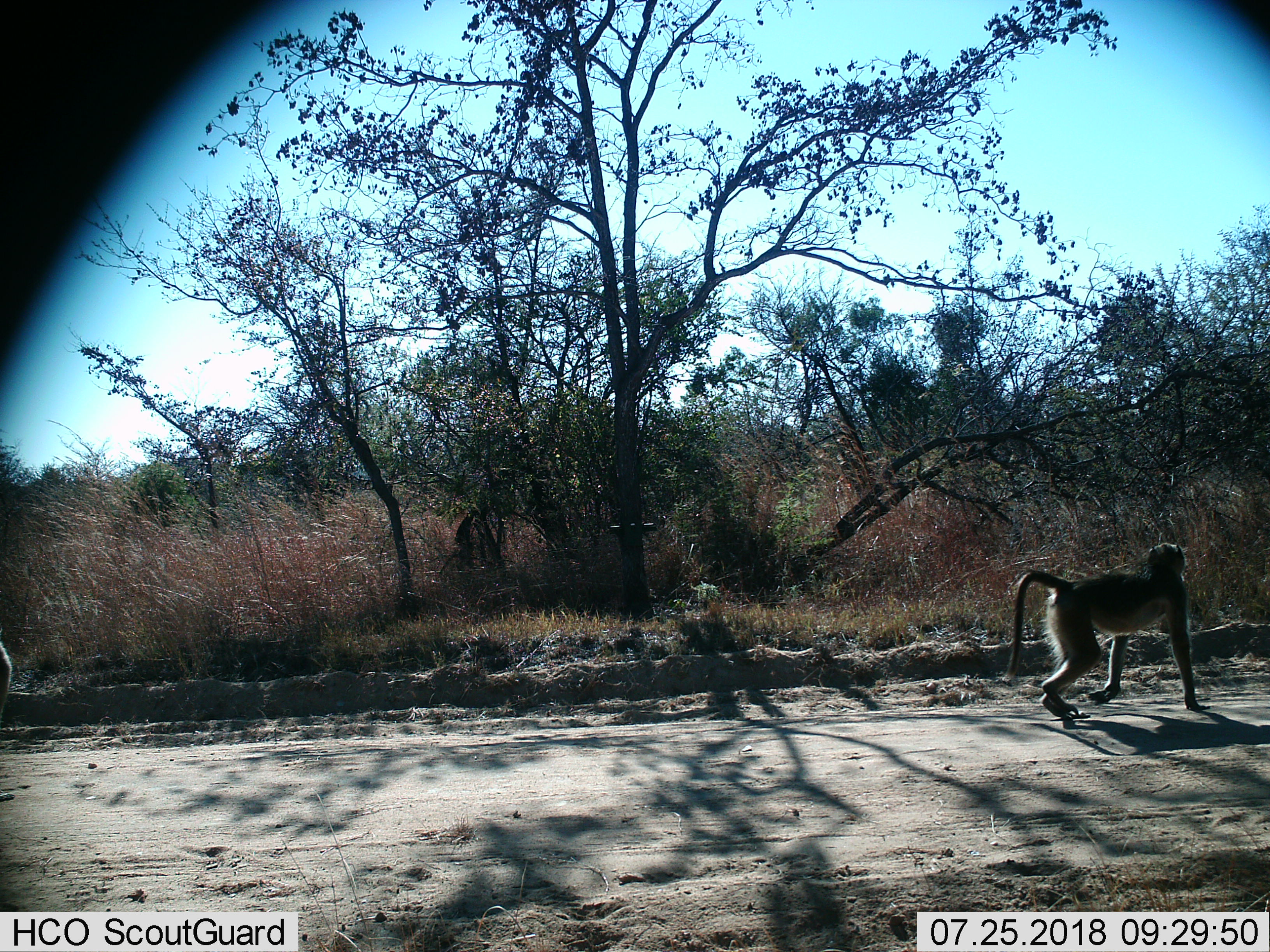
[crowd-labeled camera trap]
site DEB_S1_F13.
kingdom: Animalia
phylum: Chordata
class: Mammalia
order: Primates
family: Cercopithecidae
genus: Papio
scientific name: Papio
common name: baboon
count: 2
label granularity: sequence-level